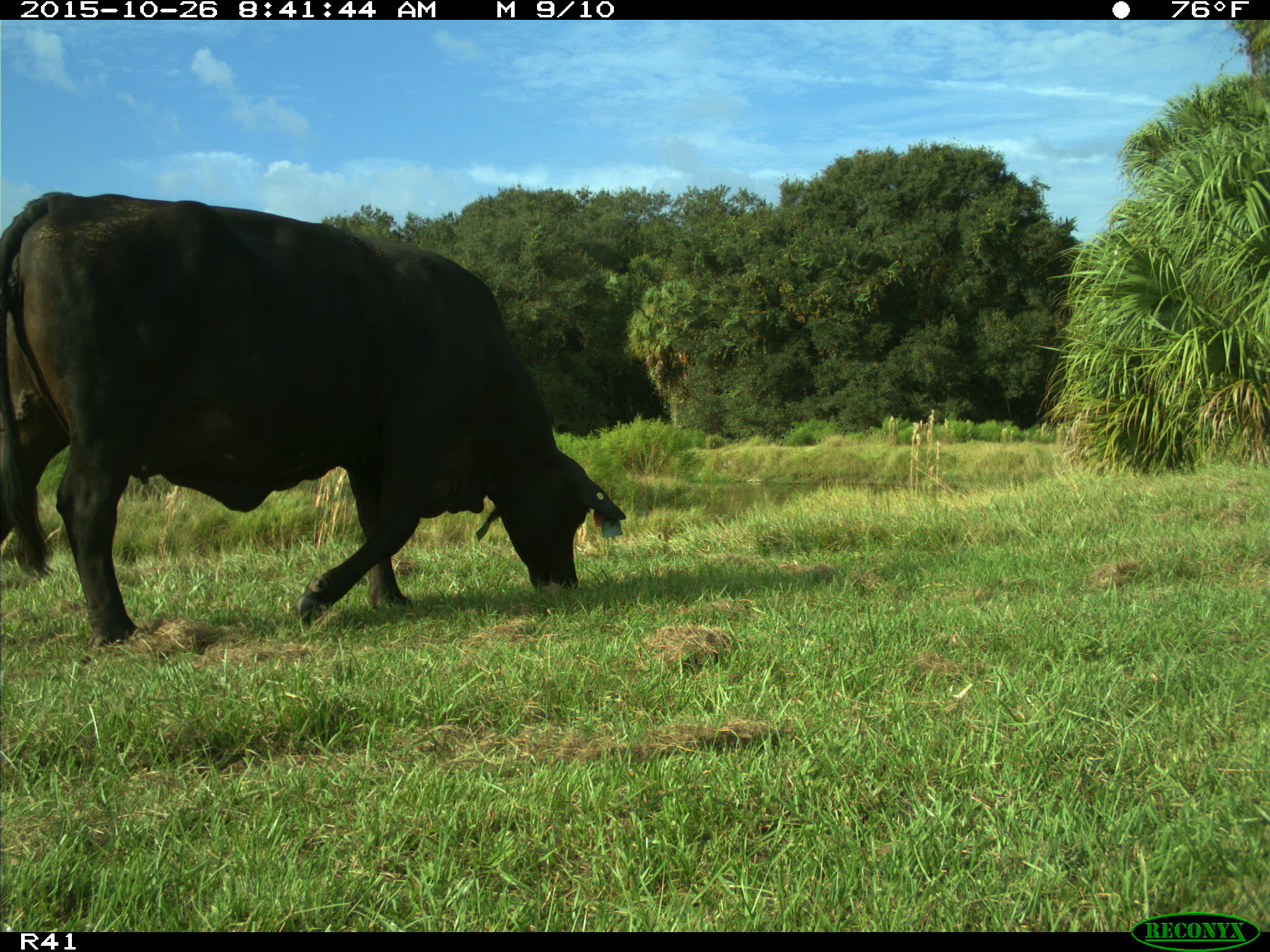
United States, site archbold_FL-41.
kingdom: Animalia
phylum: Chordata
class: Mammalia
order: Artiodactyla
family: Bovidae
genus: Bos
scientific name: Bos taurus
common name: domestic cow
Bos taurus (domestic cow).